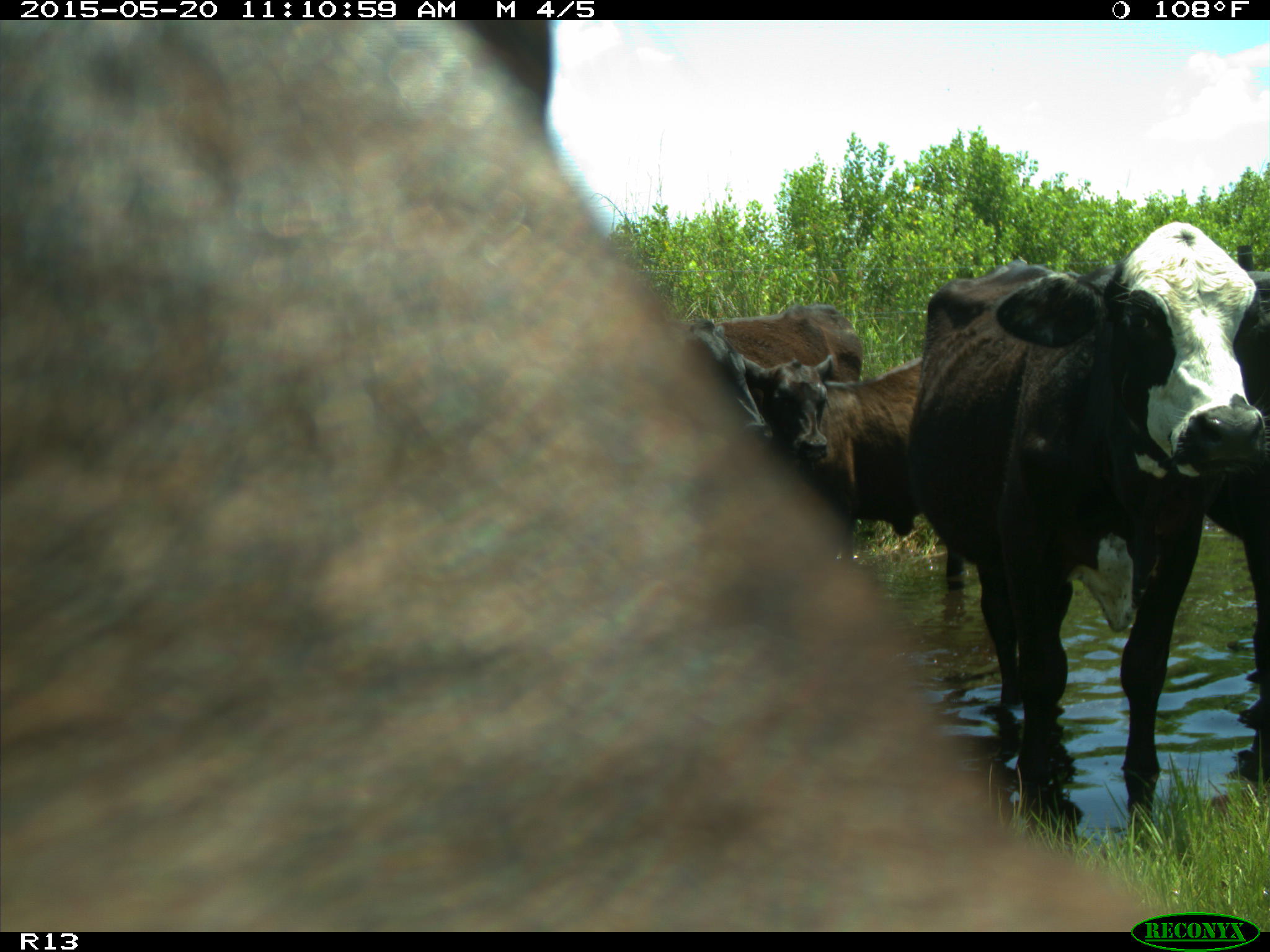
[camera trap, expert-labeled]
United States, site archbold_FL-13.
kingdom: Animalia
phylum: Chordata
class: Mammalia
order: Artiodactyla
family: Bovidae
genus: Bos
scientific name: Bos taurus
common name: domestic cow